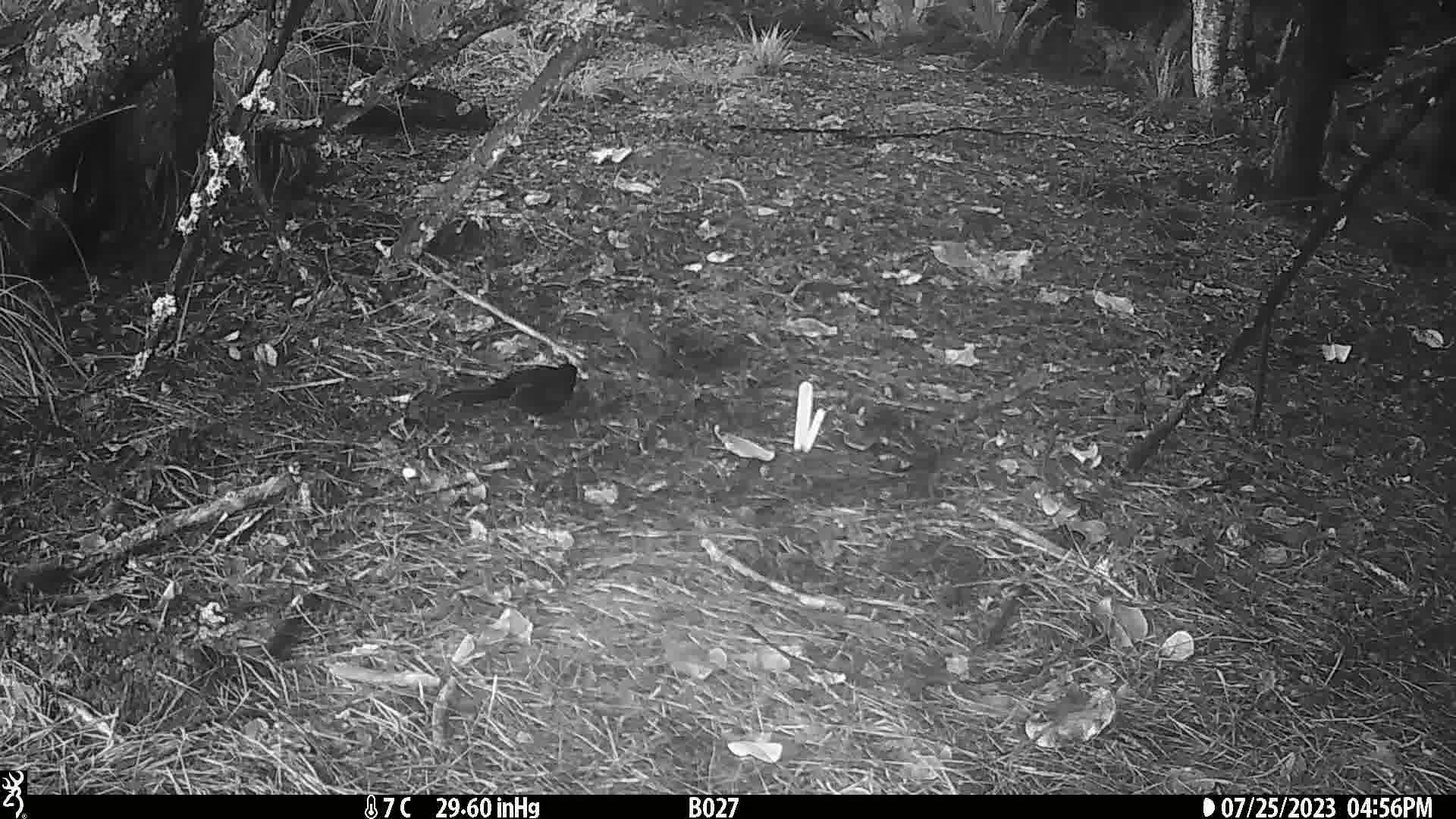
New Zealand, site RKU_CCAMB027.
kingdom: Animalia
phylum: Chordata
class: Aves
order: Passeriformes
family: Turdidae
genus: Turdus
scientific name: Turdus merula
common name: eurasian blackbird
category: blackbird